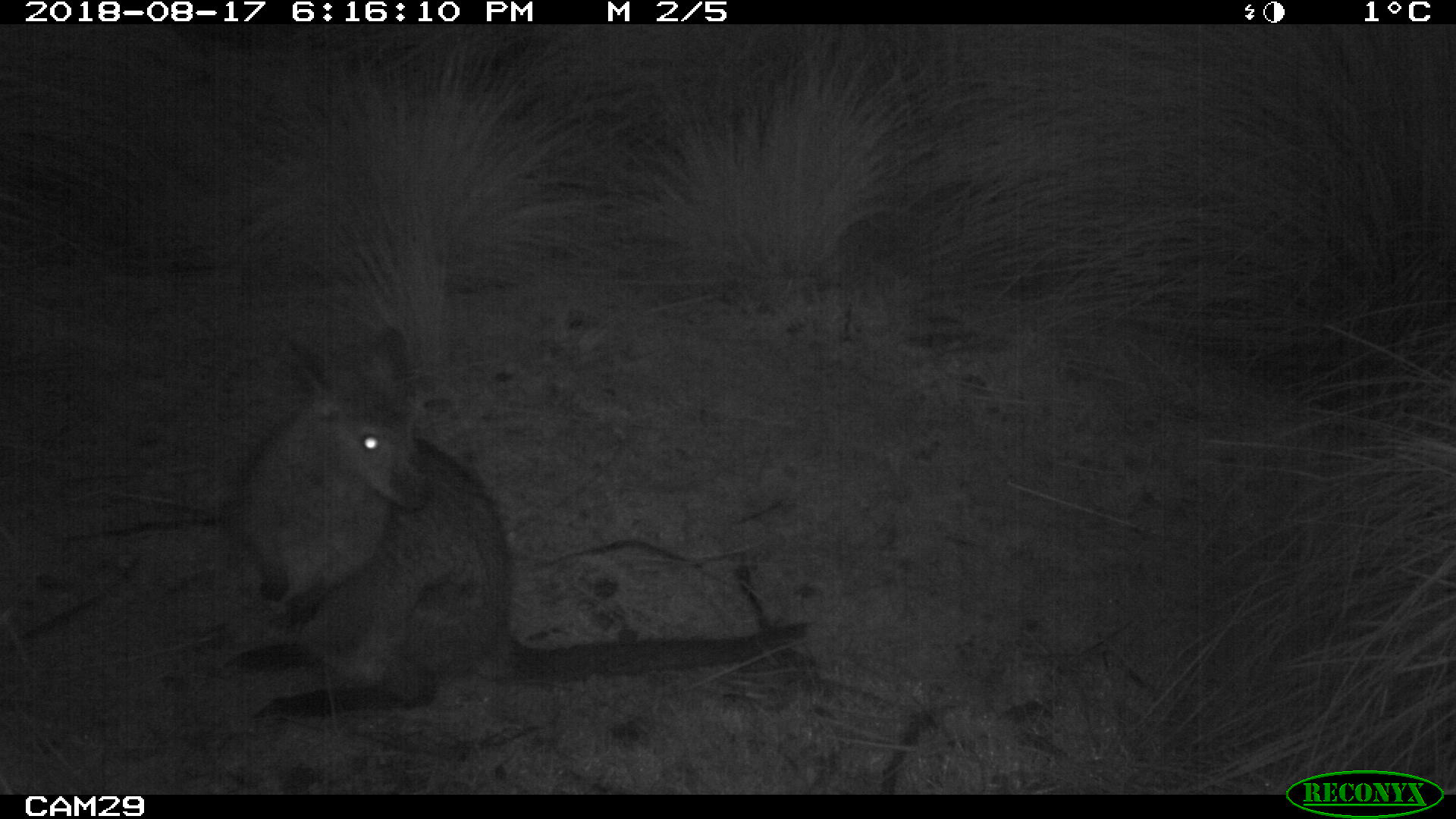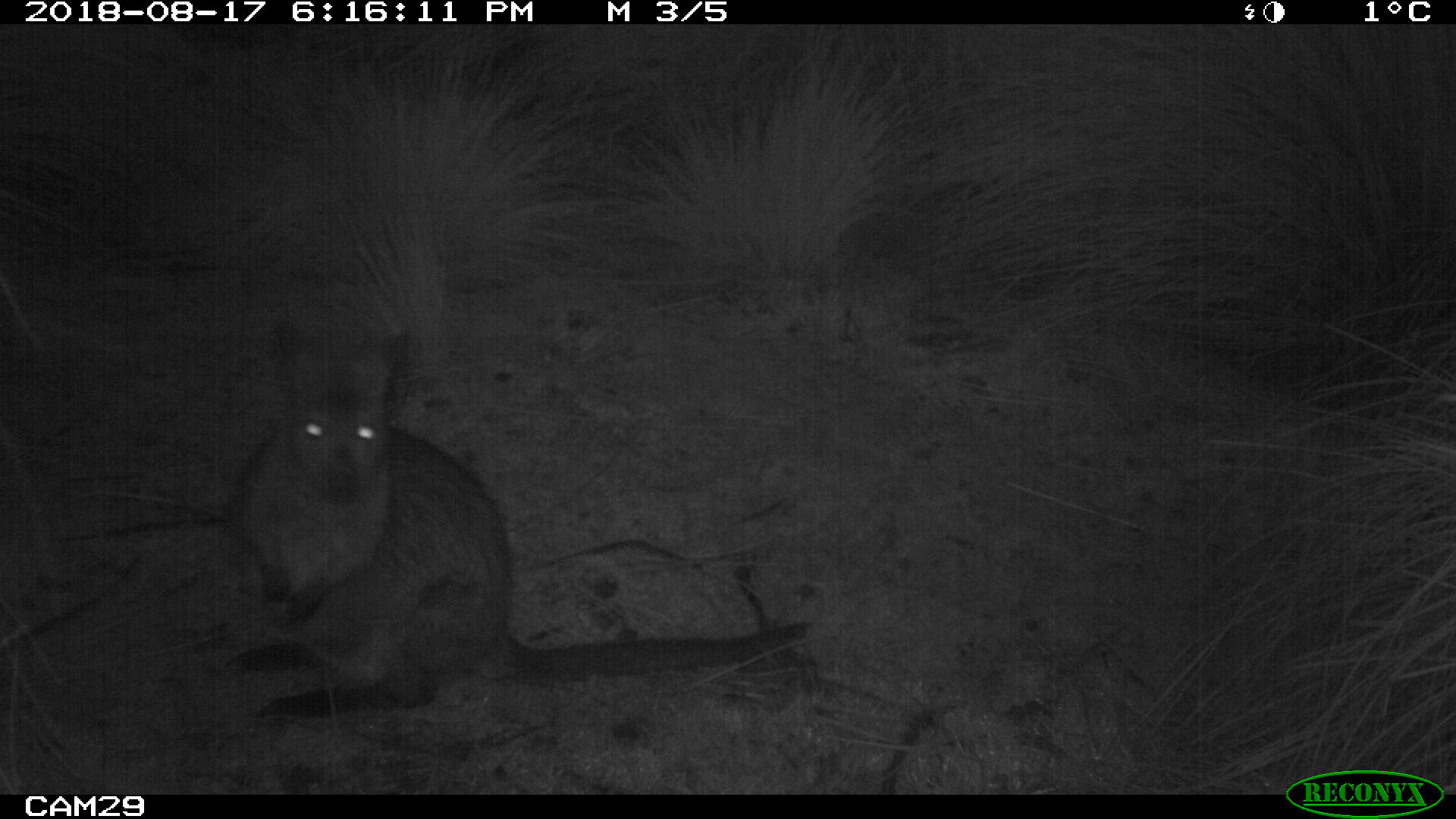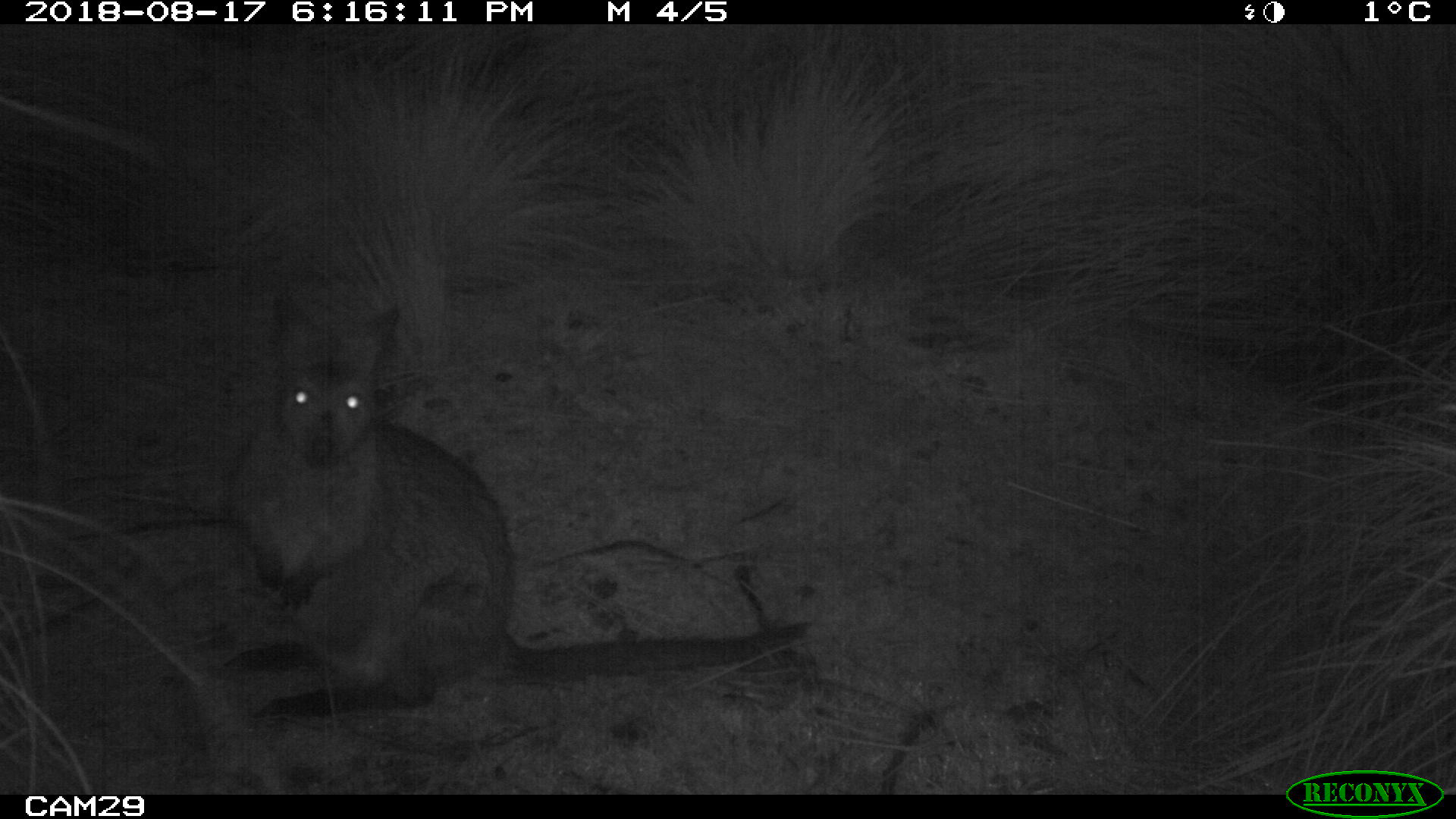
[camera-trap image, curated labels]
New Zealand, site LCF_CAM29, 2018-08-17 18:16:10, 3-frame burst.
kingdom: Animalia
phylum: Chordata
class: Mammalia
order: Diprotodontia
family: Macropodidae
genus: Notamacropus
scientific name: Notamacropus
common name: wallaby